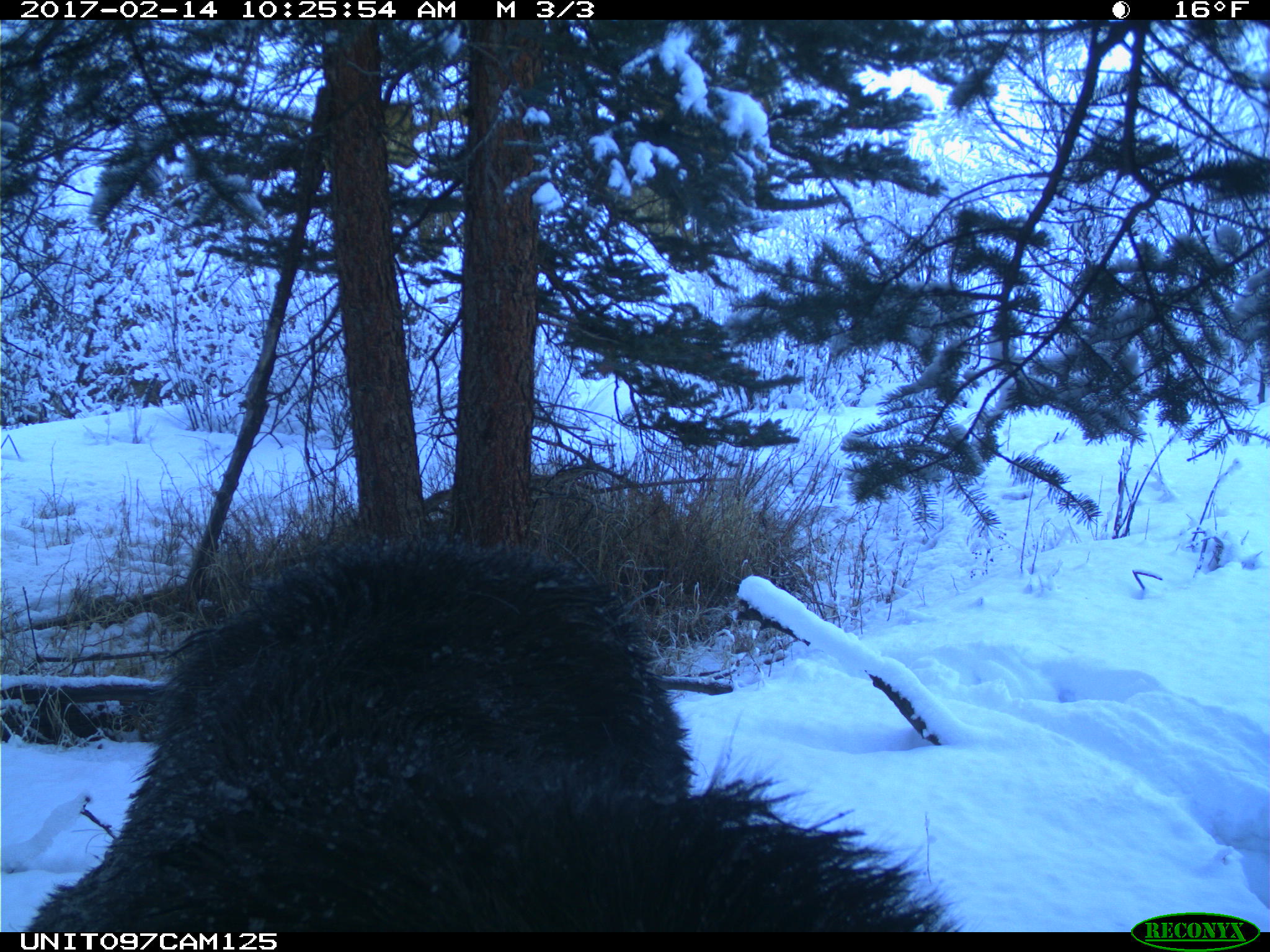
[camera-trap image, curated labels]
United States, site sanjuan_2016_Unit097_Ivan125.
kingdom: Animalia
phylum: Chordata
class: Mammalia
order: Artiodactyla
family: Cervidae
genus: Alces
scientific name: Alces alces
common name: moose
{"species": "Alces alces (moose)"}